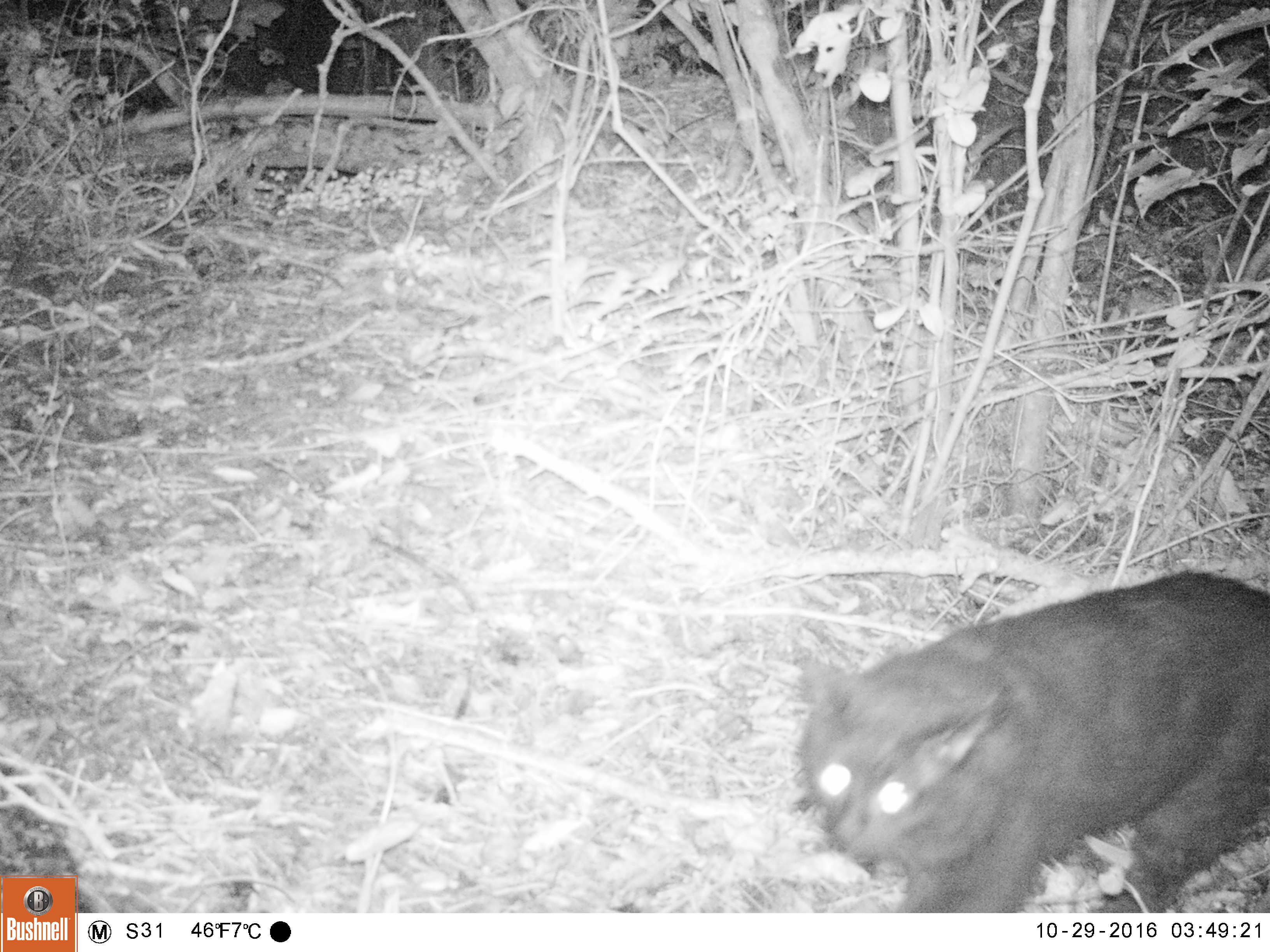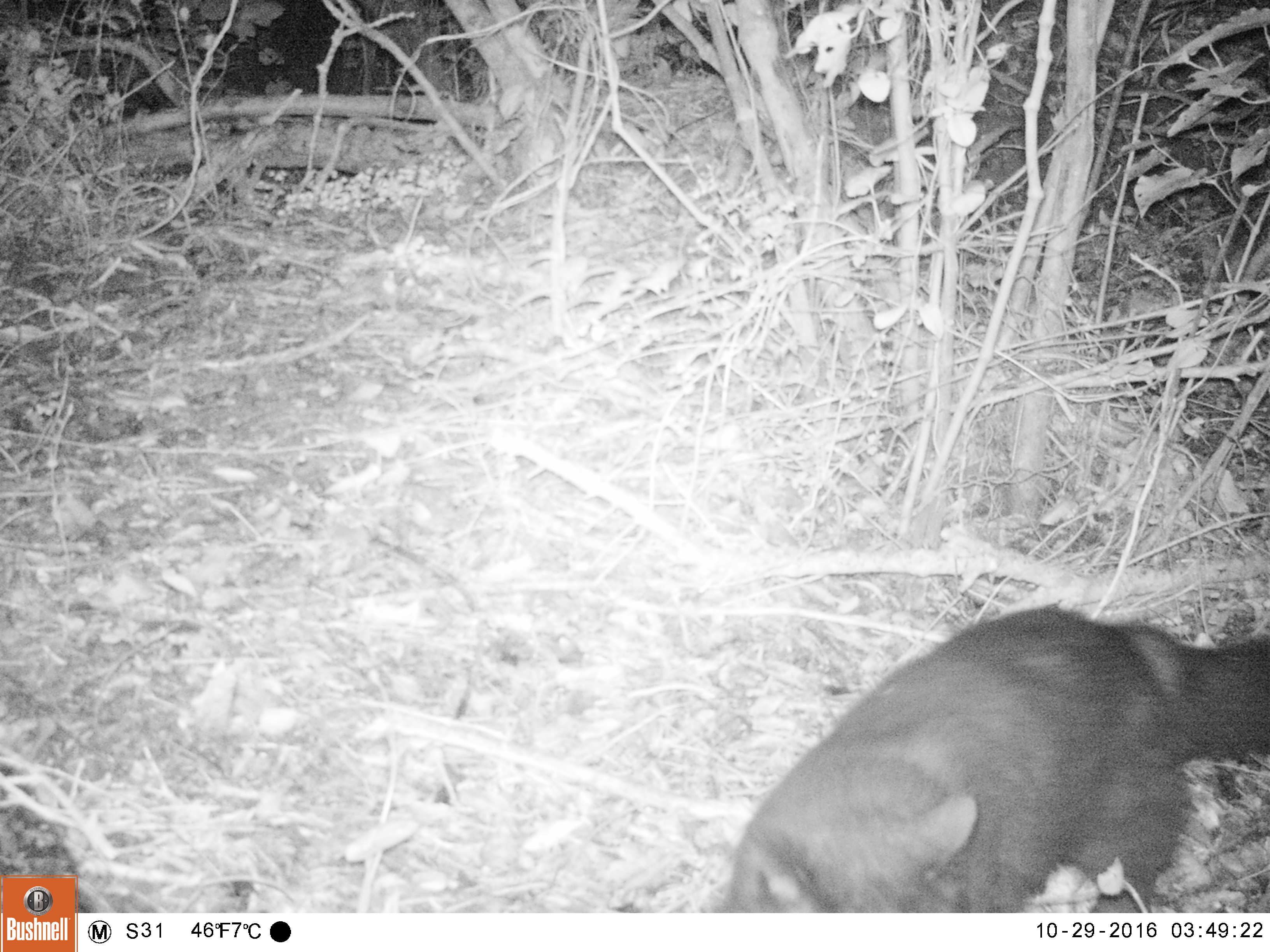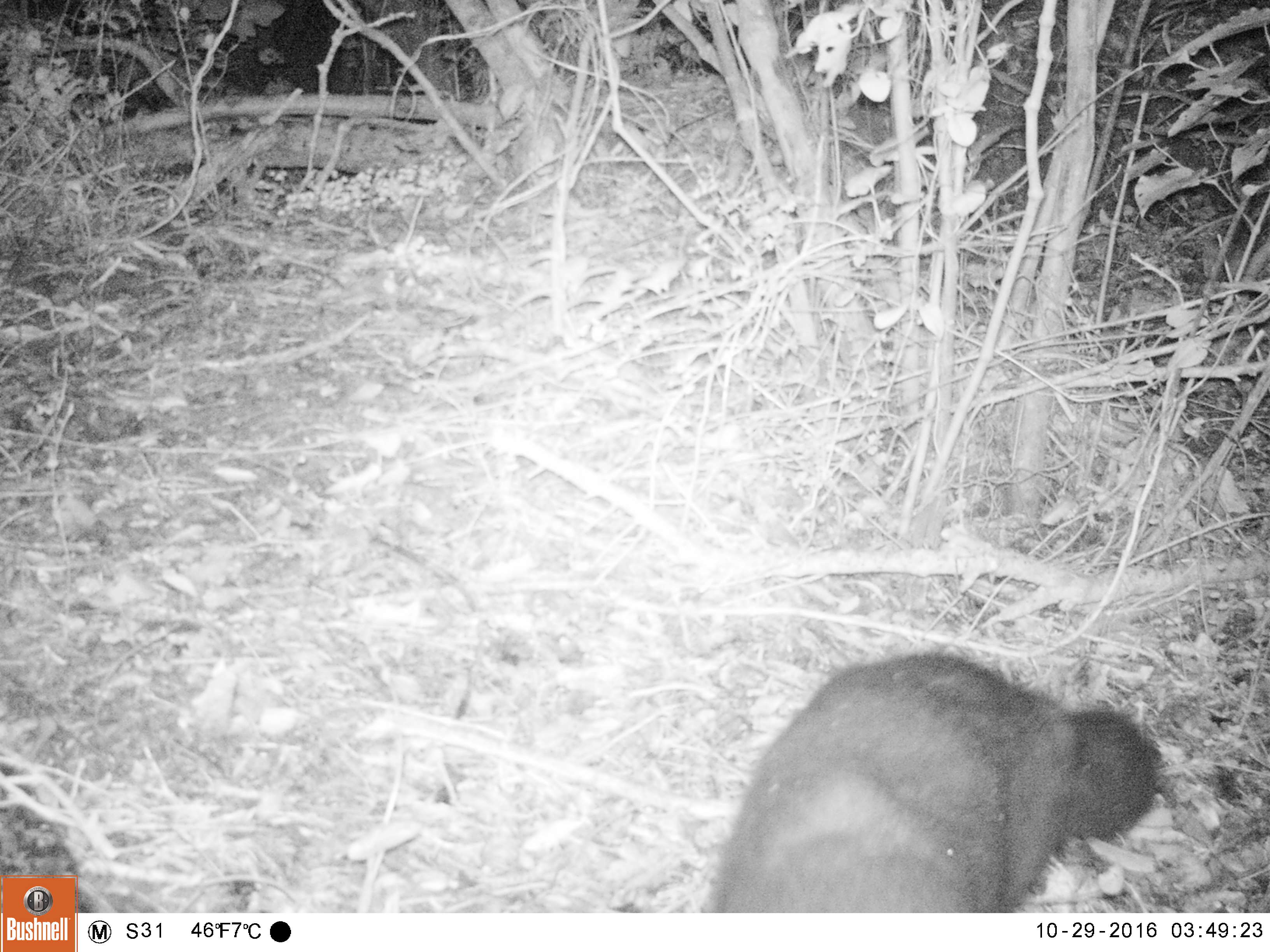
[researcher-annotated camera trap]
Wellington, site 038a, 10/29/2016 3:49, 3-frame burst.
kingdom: Animalia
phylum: Chordata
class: Mammalia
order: Carnivora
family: Felidae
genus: Felis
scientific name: Felis catus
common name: cat